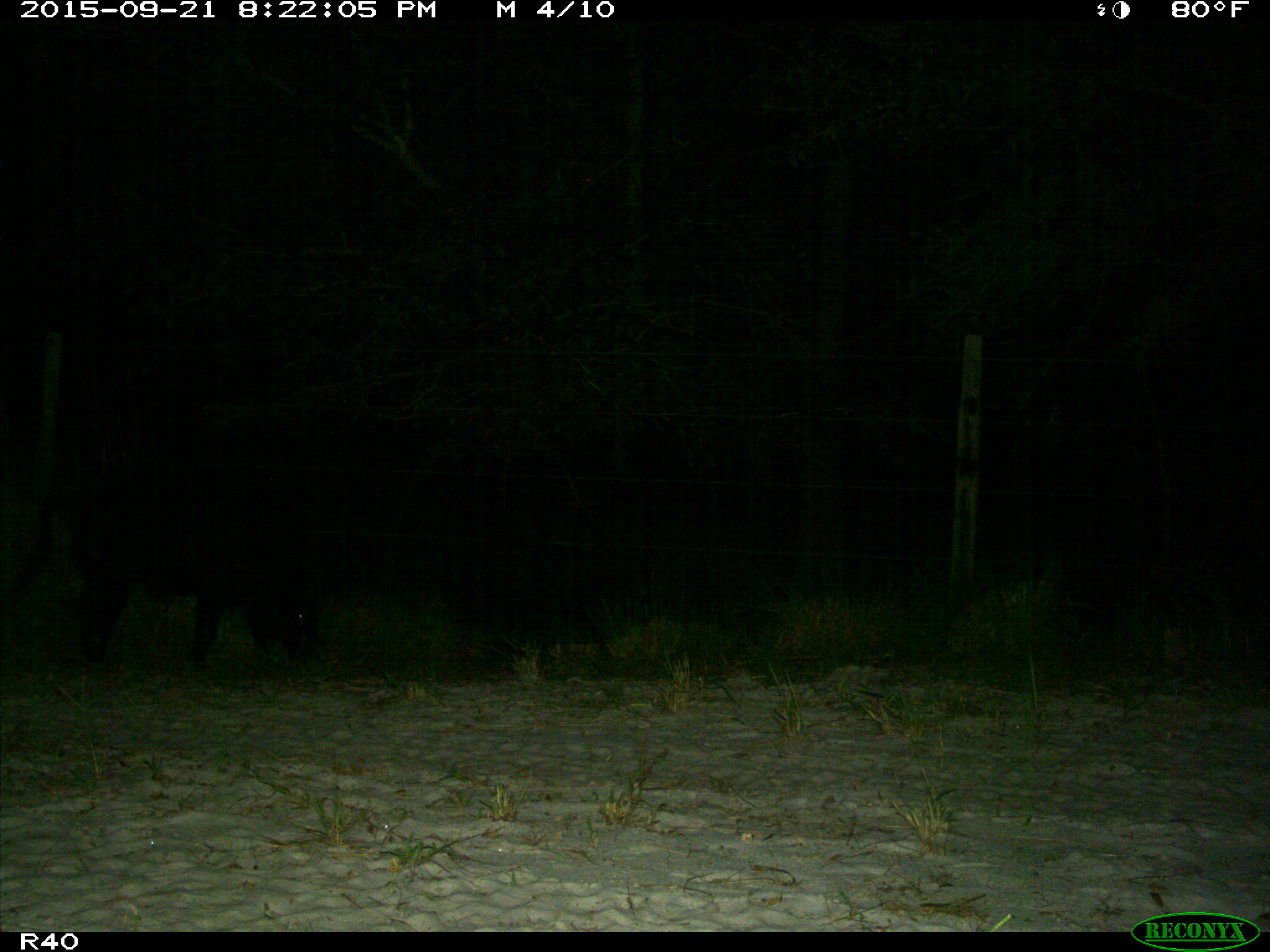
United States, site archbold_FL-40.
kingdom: Animalia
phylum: Chordata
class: Mammalia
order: Artiodactyla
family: Suidae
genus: Sus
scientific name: Sus scrofa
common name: wild boar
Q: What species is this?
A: Sus scrofa (wild boar).